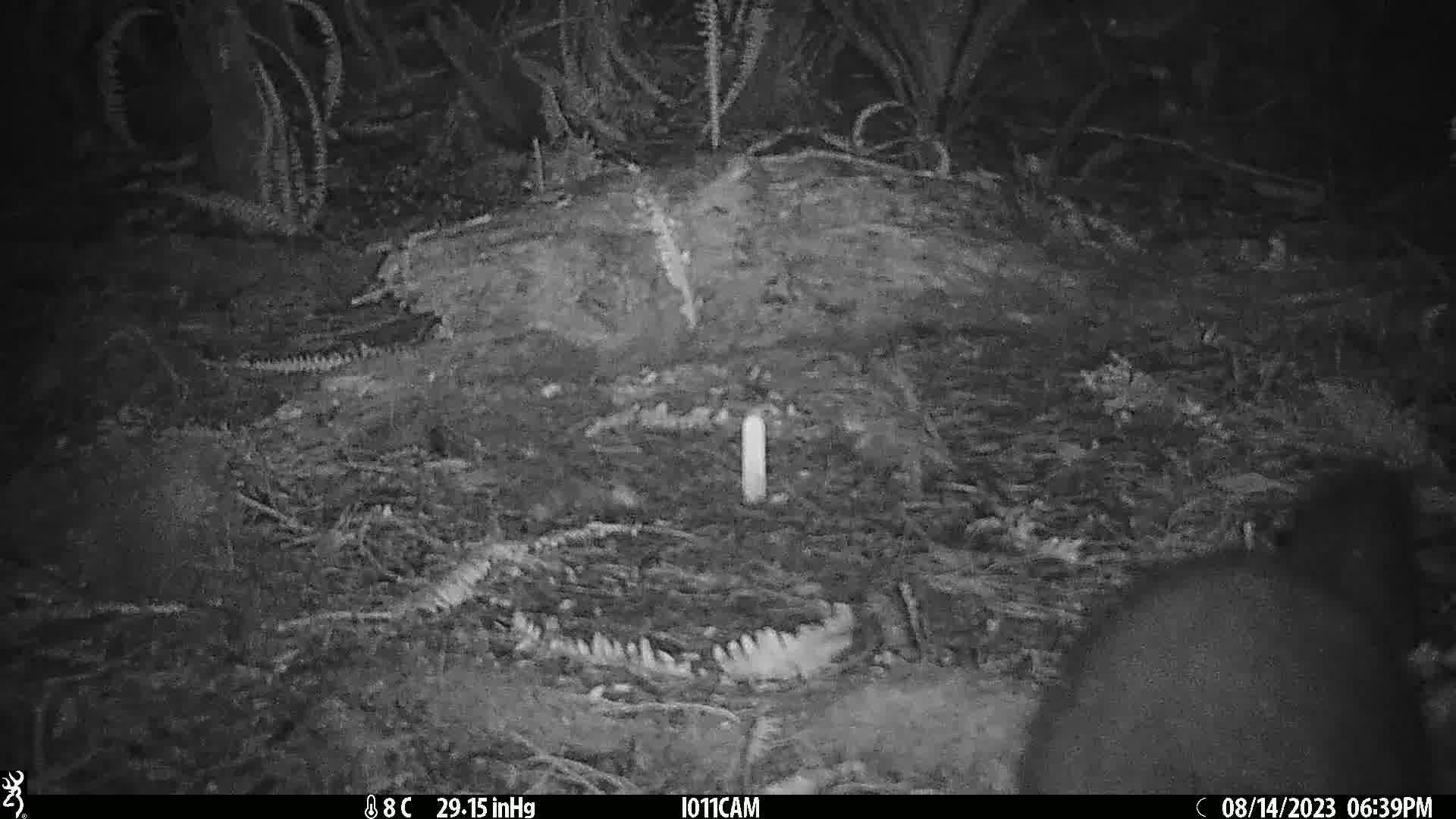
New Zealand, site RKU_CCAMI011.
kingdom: Animalia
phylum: Chordata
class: Mammalia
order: Diprotodontia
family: Phalangeridae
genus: Trichosurus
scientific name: Trichosurus vulpecula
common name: common brushtail possum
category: possum